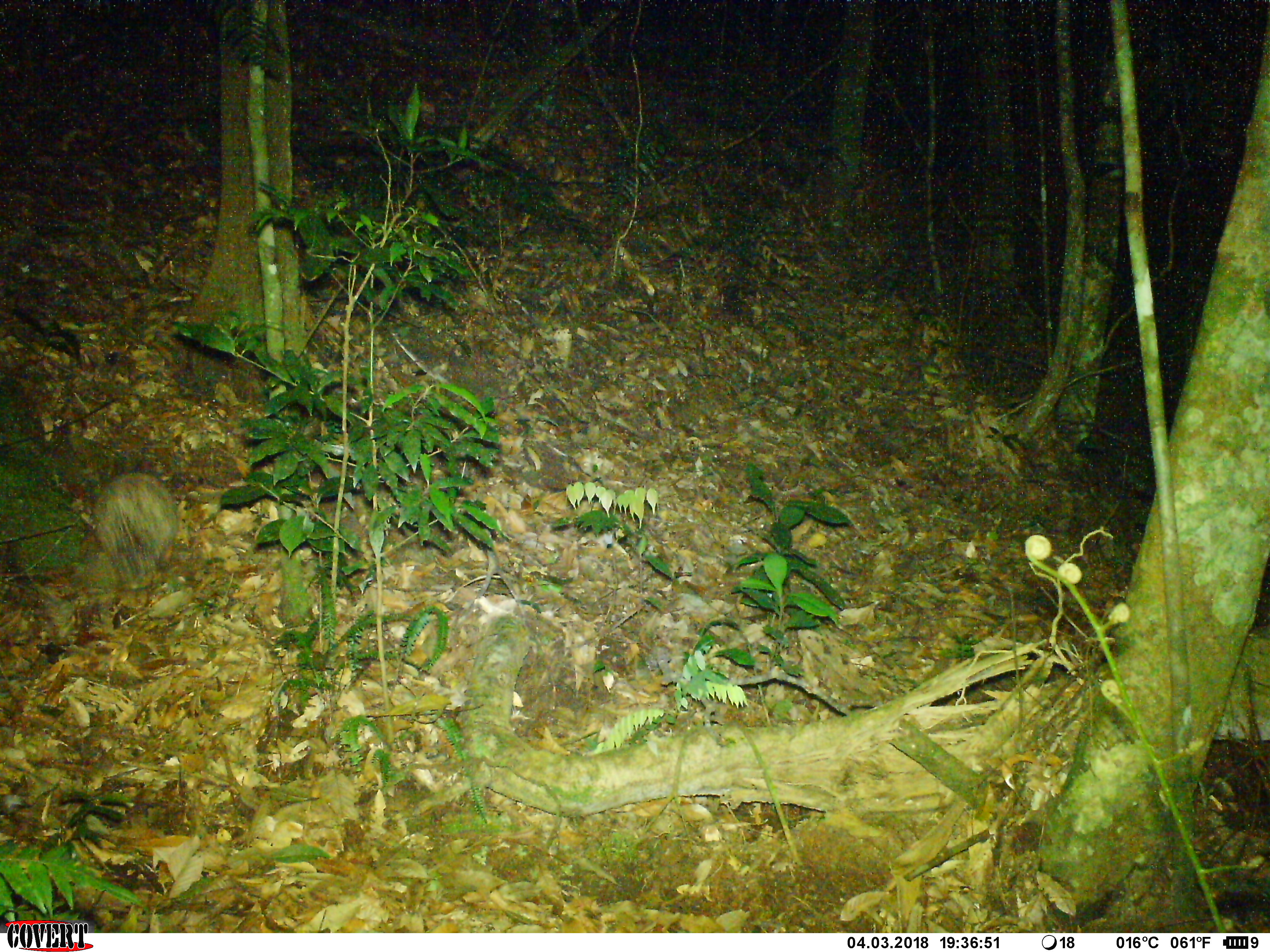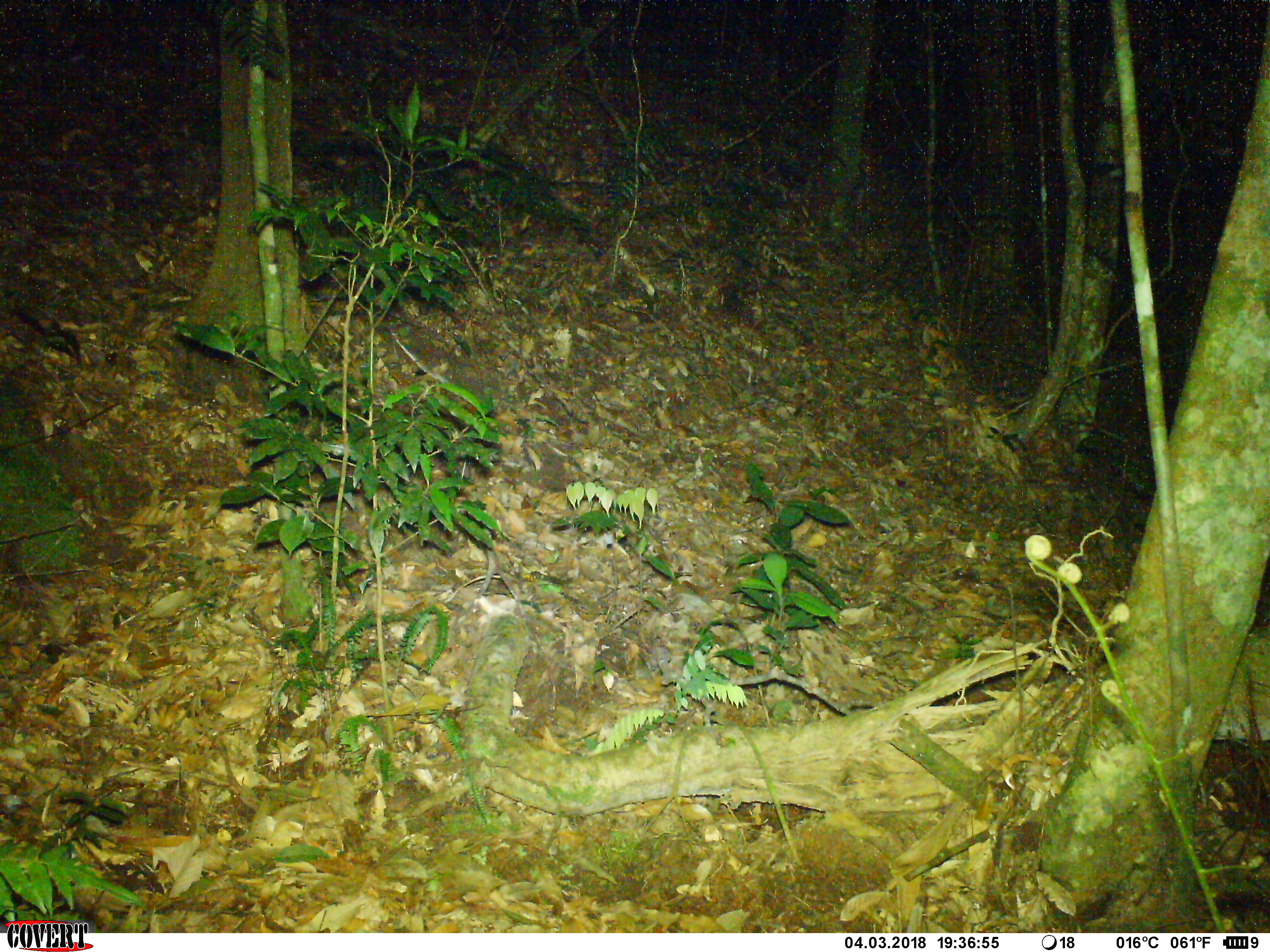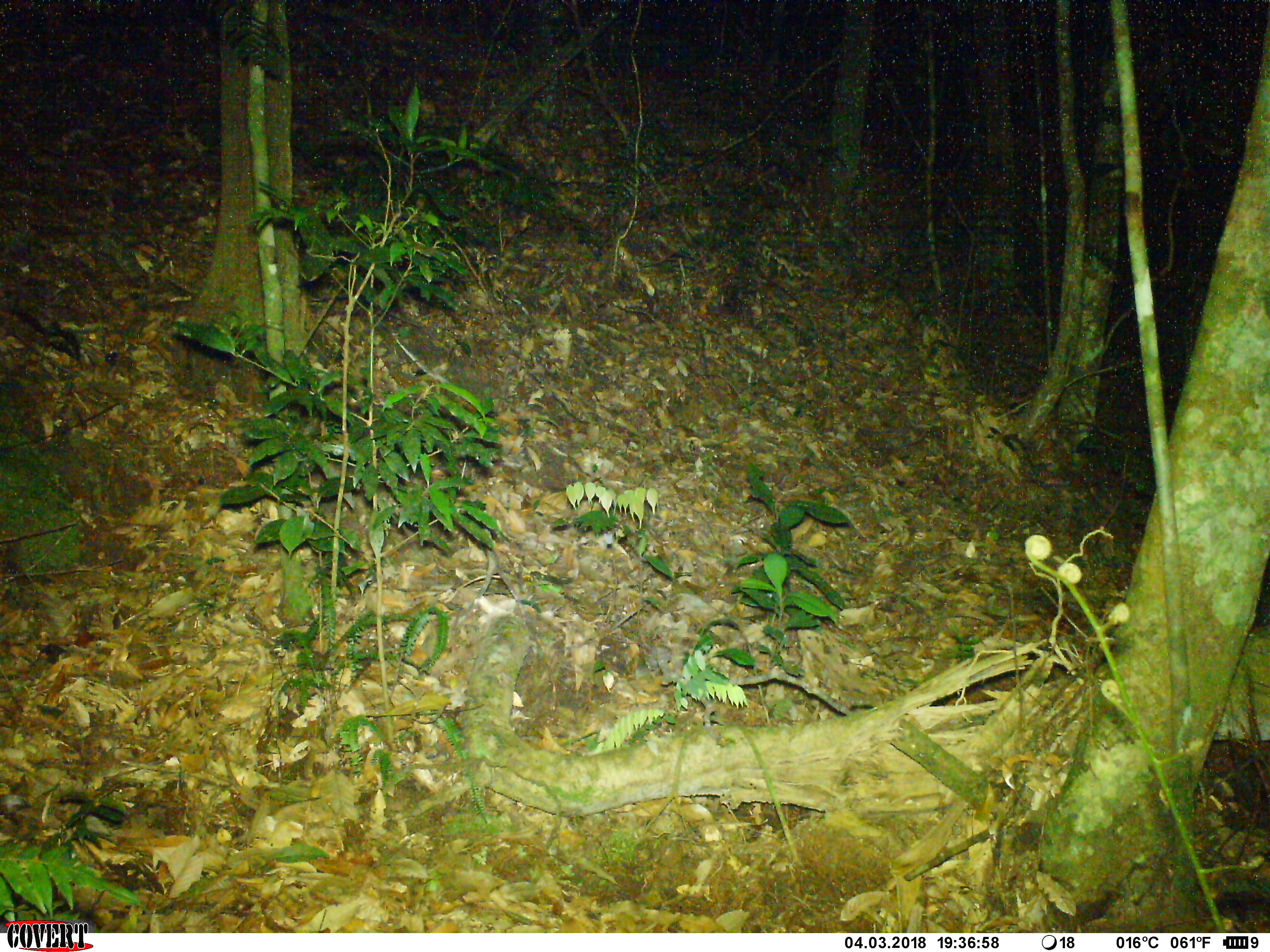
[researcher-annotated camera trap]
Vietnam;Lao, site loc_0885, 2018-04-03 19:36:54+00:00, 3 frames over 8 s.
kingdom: Animalia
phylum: Chordata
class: Mammalia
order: Rodentia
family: Hystricidae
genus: Atherurus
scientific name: Atherurus macrourus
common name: asiatic brush-tailed porcupine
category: asiatic brush tailed porcupine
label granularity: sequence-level